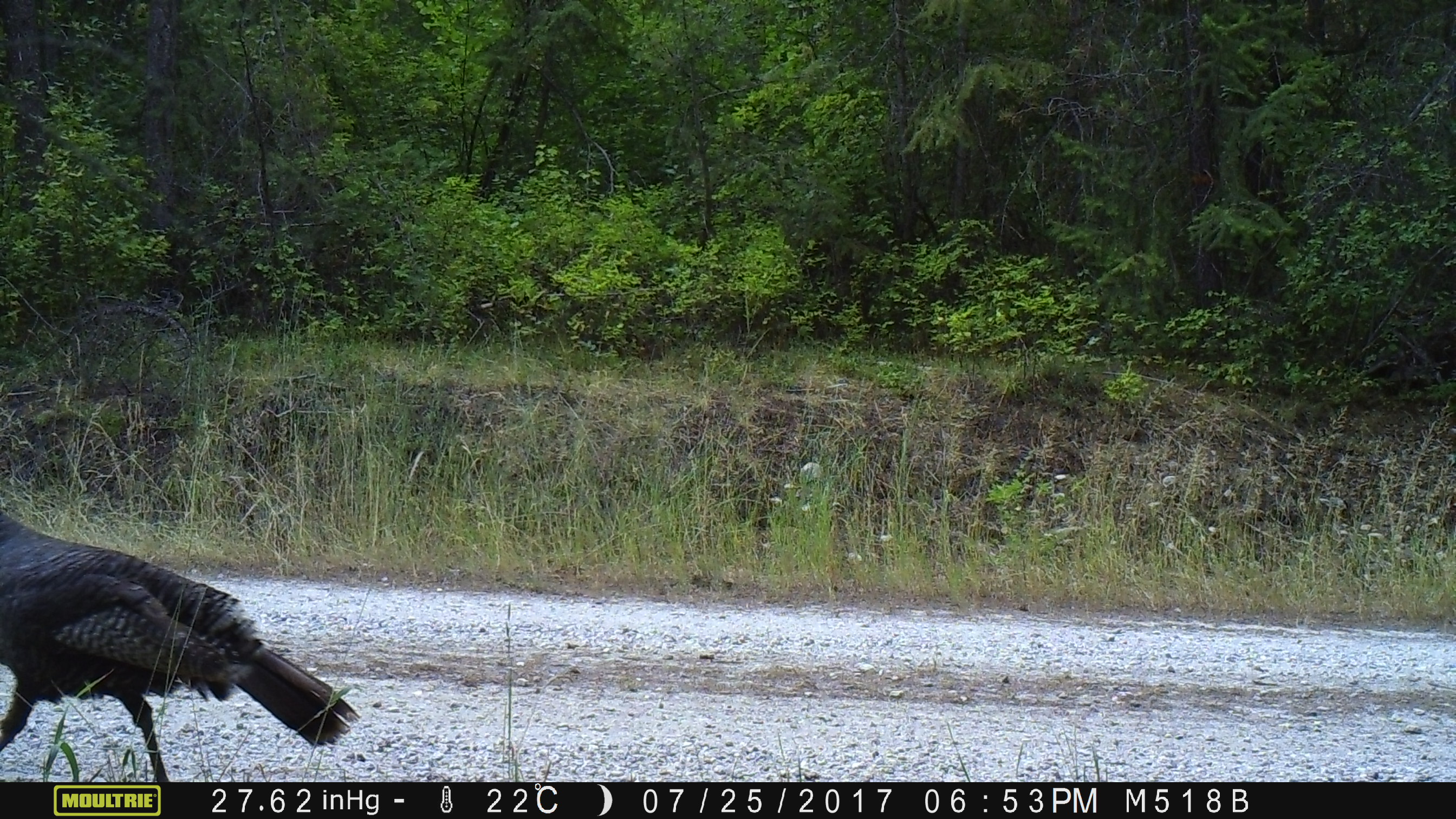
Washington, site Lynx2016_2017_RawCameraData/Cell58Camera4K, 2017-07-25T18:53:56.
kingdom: Animalia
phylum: Chordata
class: Aves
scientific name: Aves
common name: birds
Aves (birds). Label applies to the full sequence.